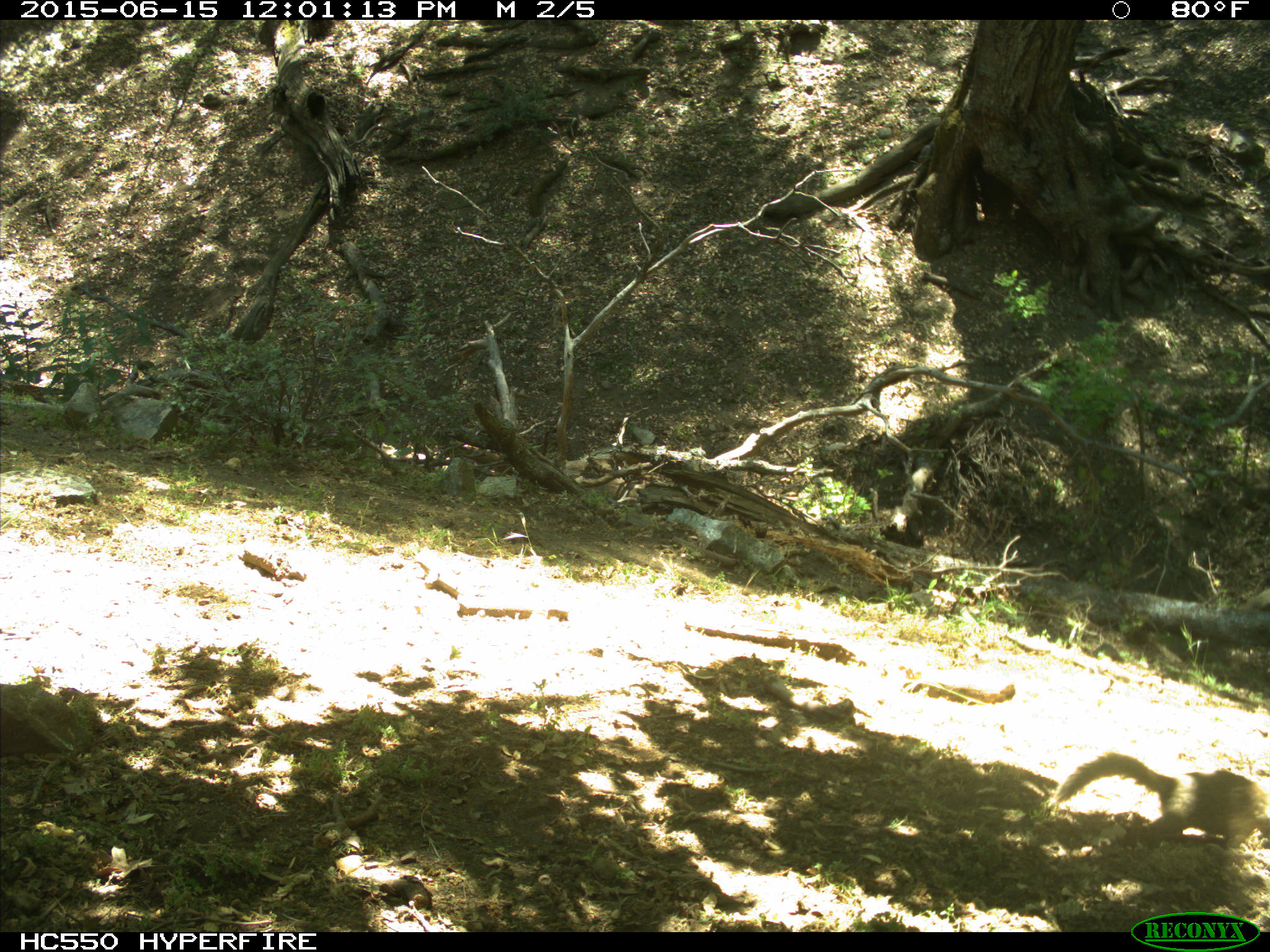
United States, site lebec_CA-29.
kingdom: Animalia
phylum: Chordata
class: Mammalia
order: Rodentia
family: Sciuridae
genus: Otospermophilus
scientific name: Otospermophilus beecheyi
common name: california ground squirrel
Otospermophilus beecheyi (california ground squirrel).